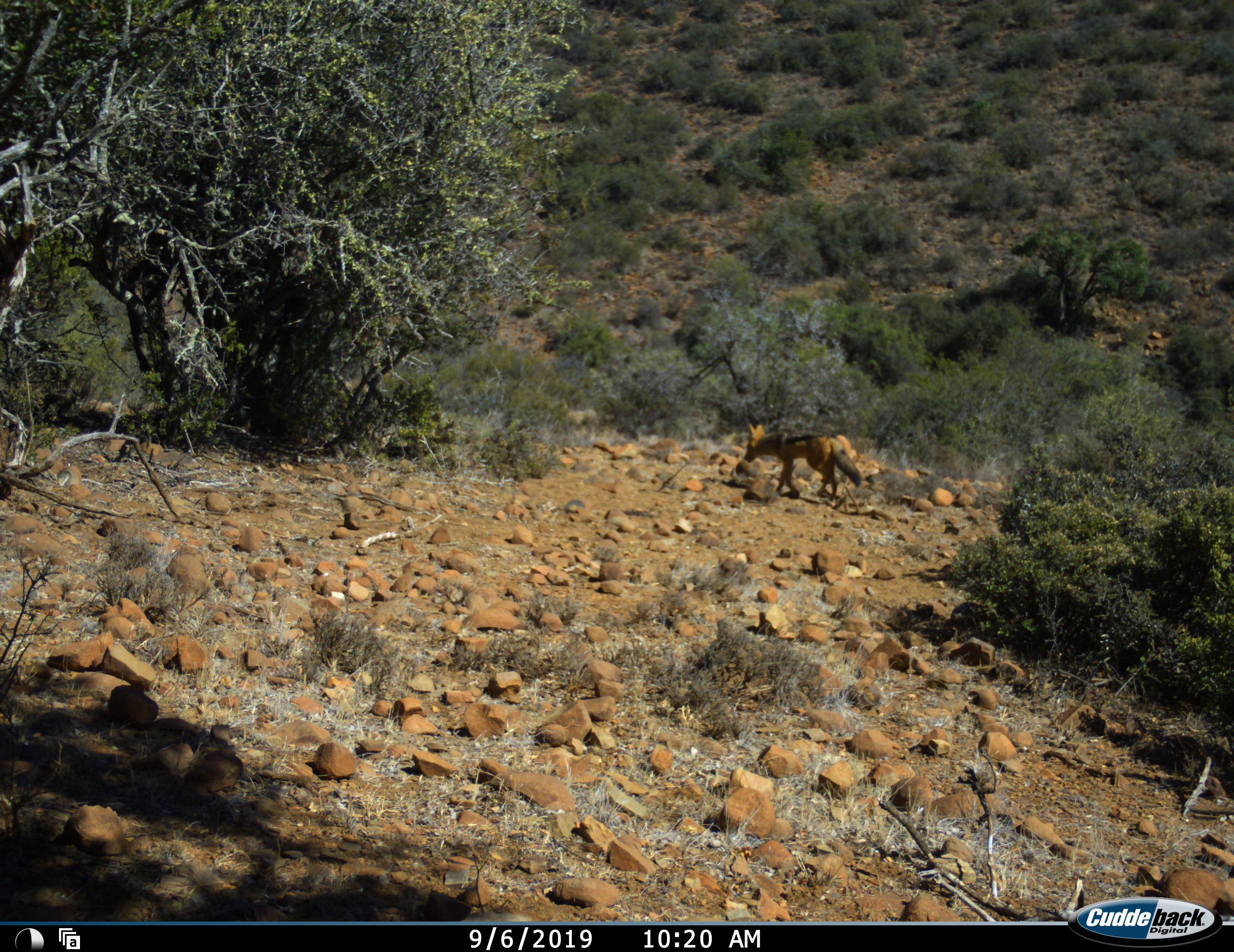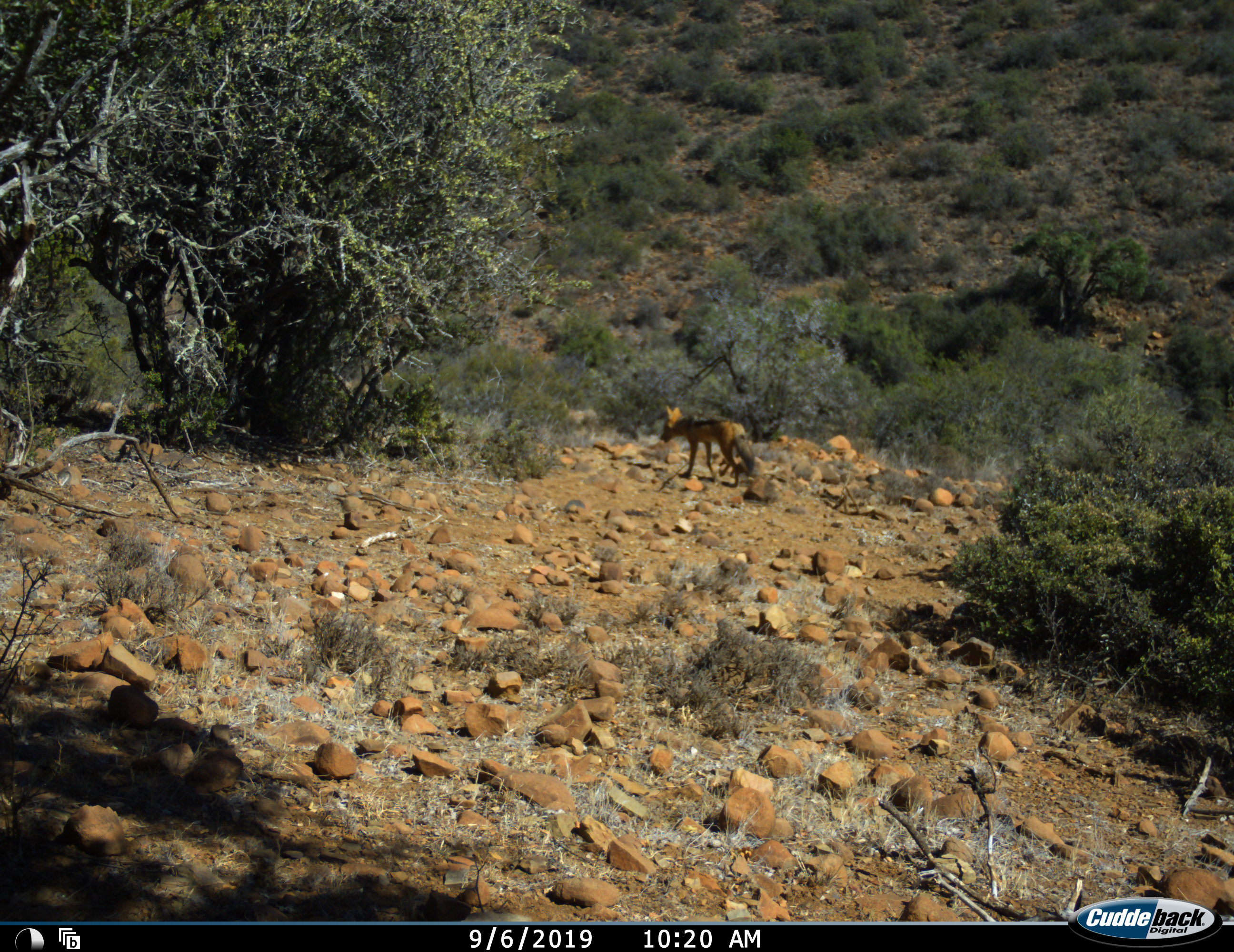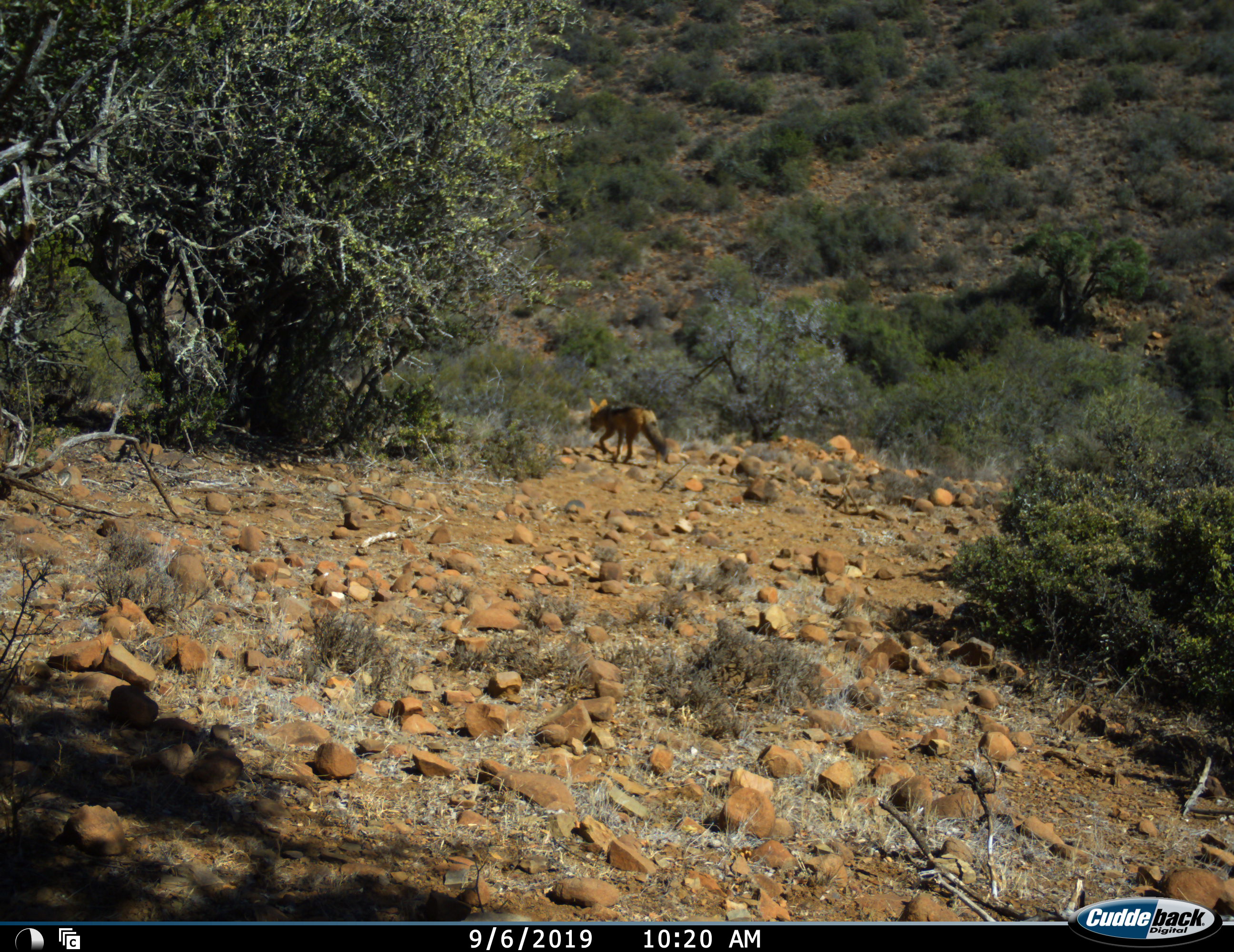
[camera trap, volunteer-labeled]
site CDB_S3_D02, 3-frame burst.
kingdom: Animalia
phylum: Chordata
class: Mammalia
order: Carnivora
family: Canidae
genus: Lupulella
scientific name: Lupulella mesomelas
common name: black-backed jackal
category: jackalblackbacked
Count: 1.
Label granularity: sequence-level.